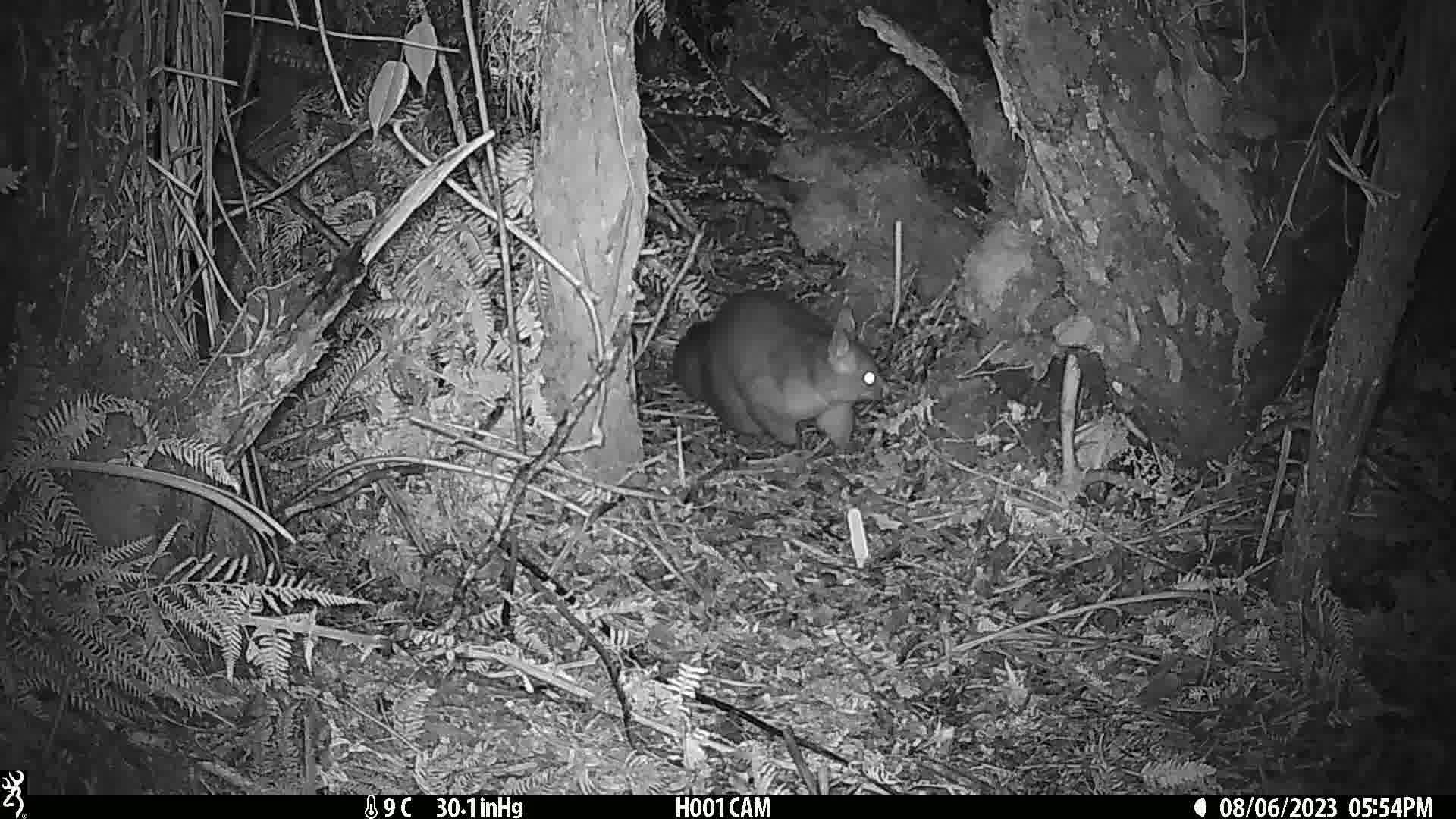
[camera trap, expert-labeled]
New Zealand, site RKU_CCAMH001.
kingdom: Animalia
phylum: Chordata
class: Mammalia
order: Diprotodontia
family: Phalangeridae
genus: Trichosurus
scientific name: Trichosurus vulpecula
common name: common brushtail possum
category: possum